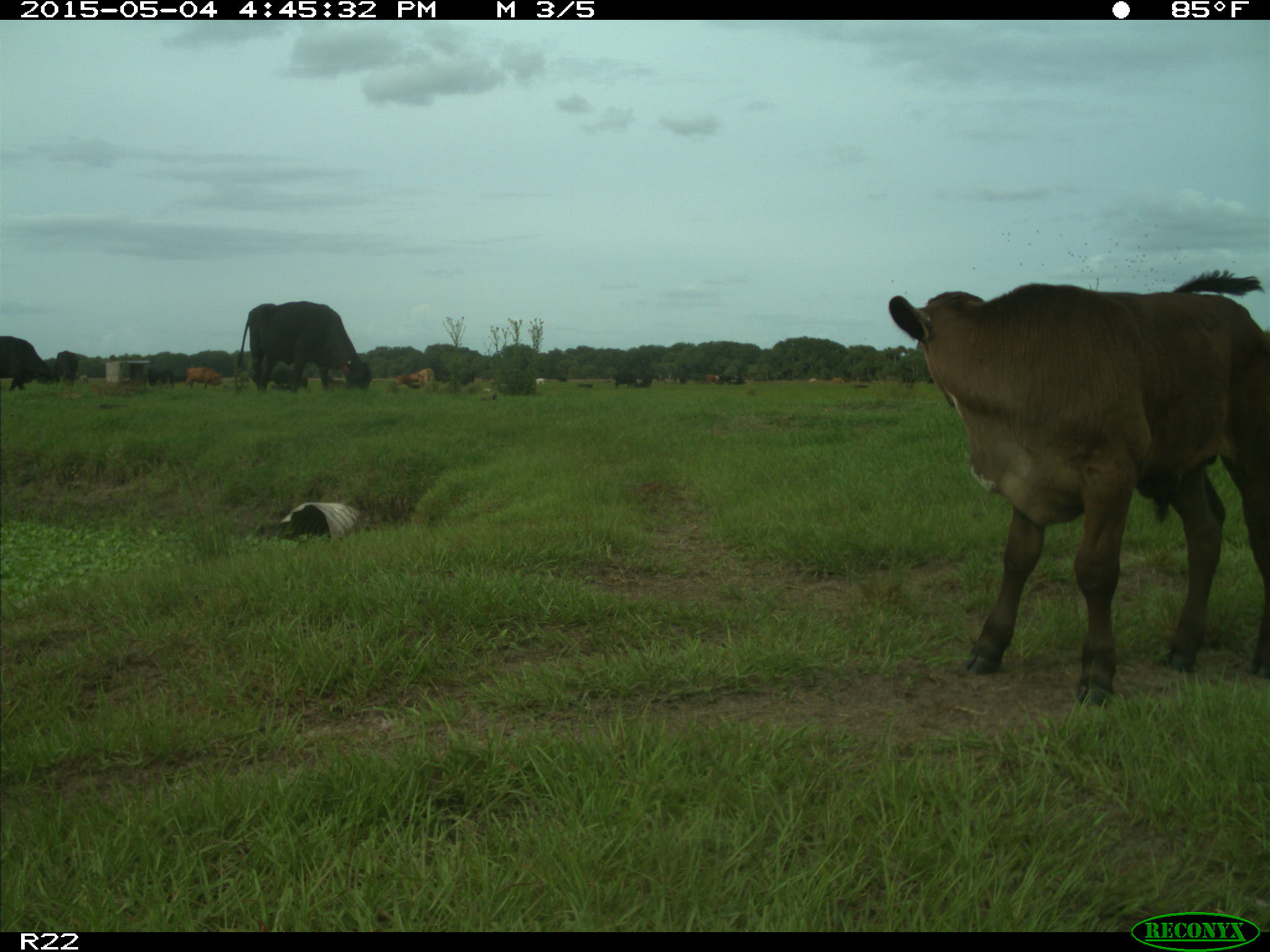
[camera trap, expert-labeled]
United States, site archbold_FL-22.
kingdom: Animalia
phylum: Chordata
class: Mammalia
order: Artiodactyla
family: Bovidae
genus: Bos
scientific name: Bos taurus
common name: domestic cow